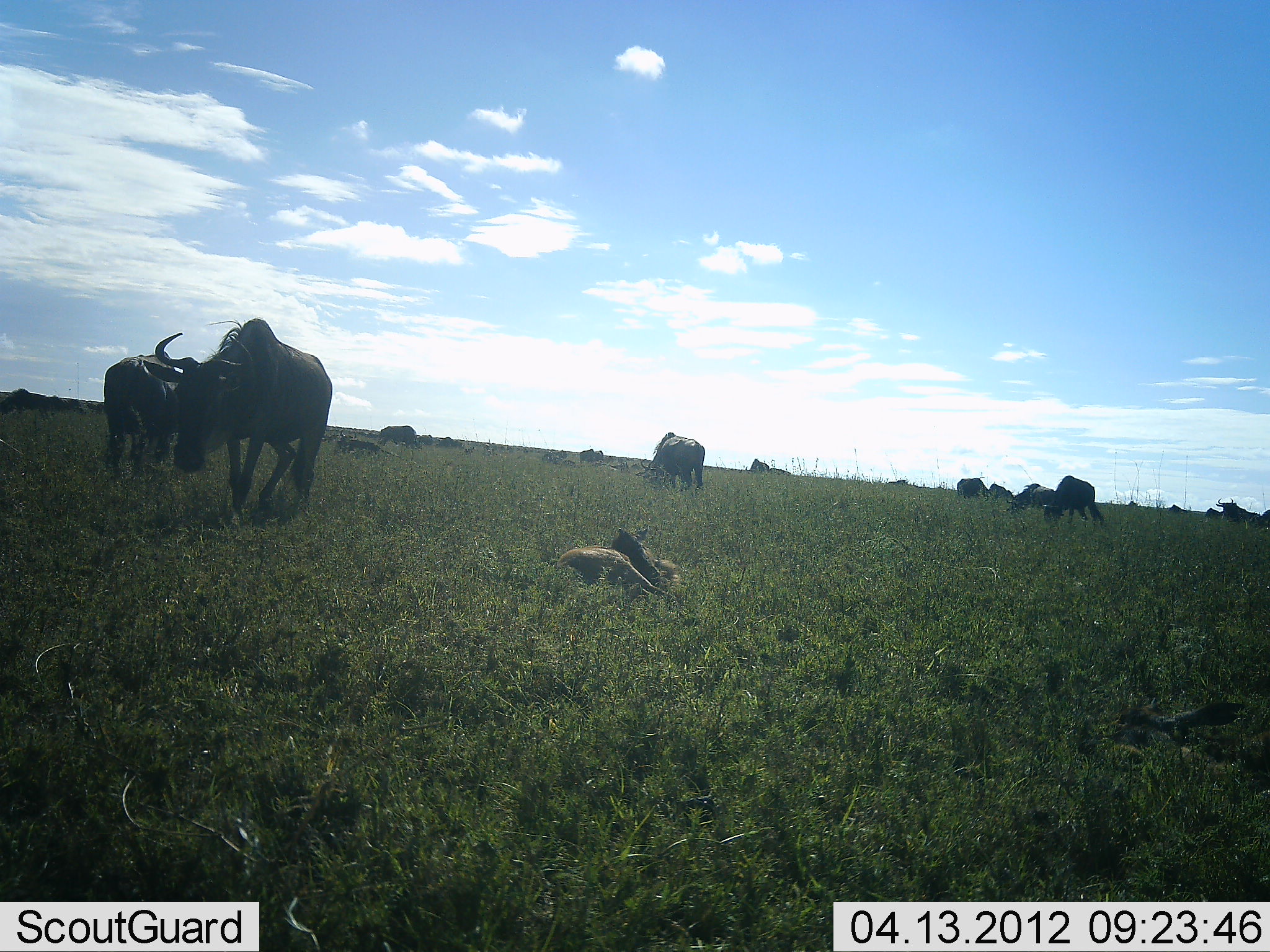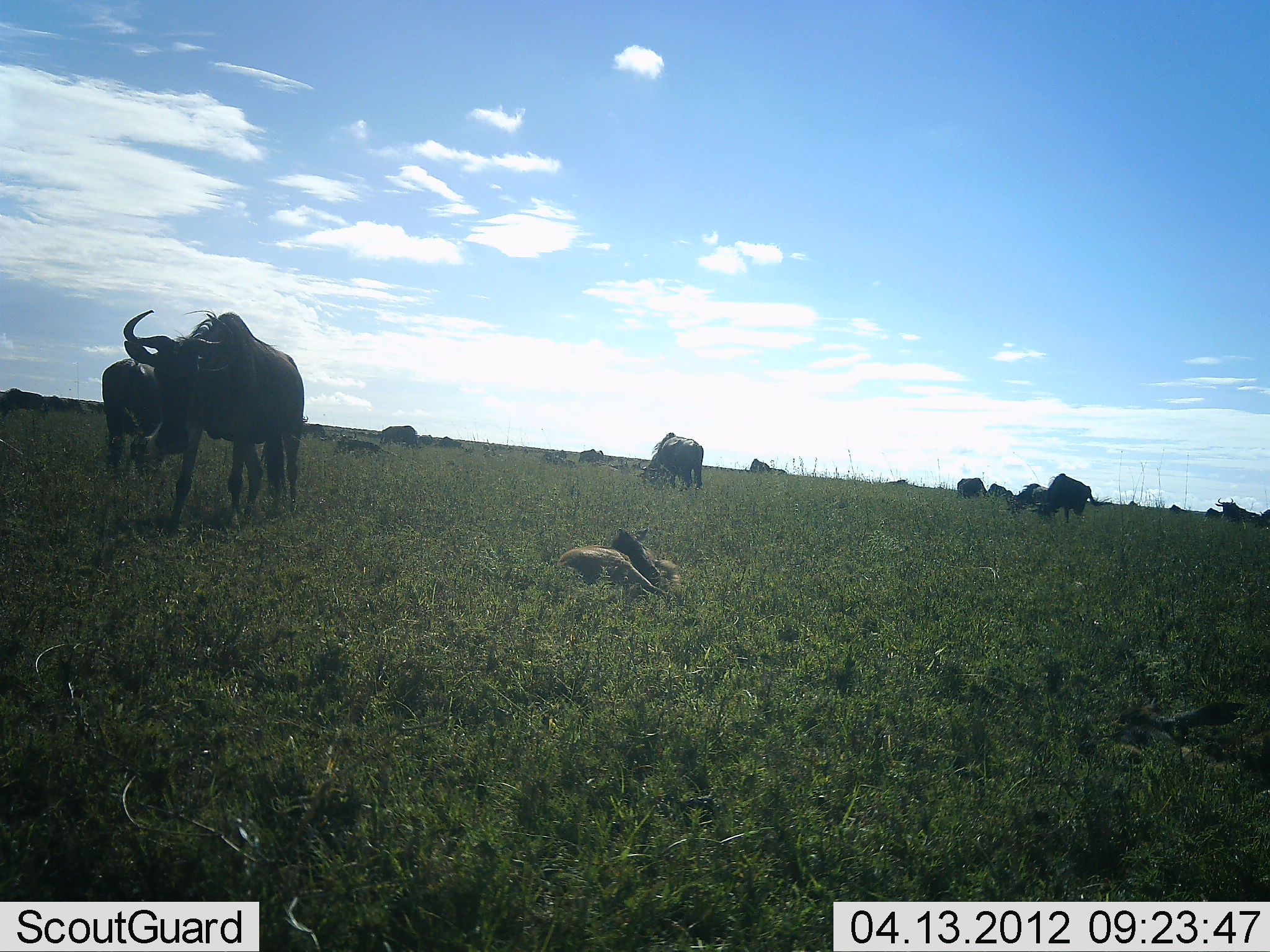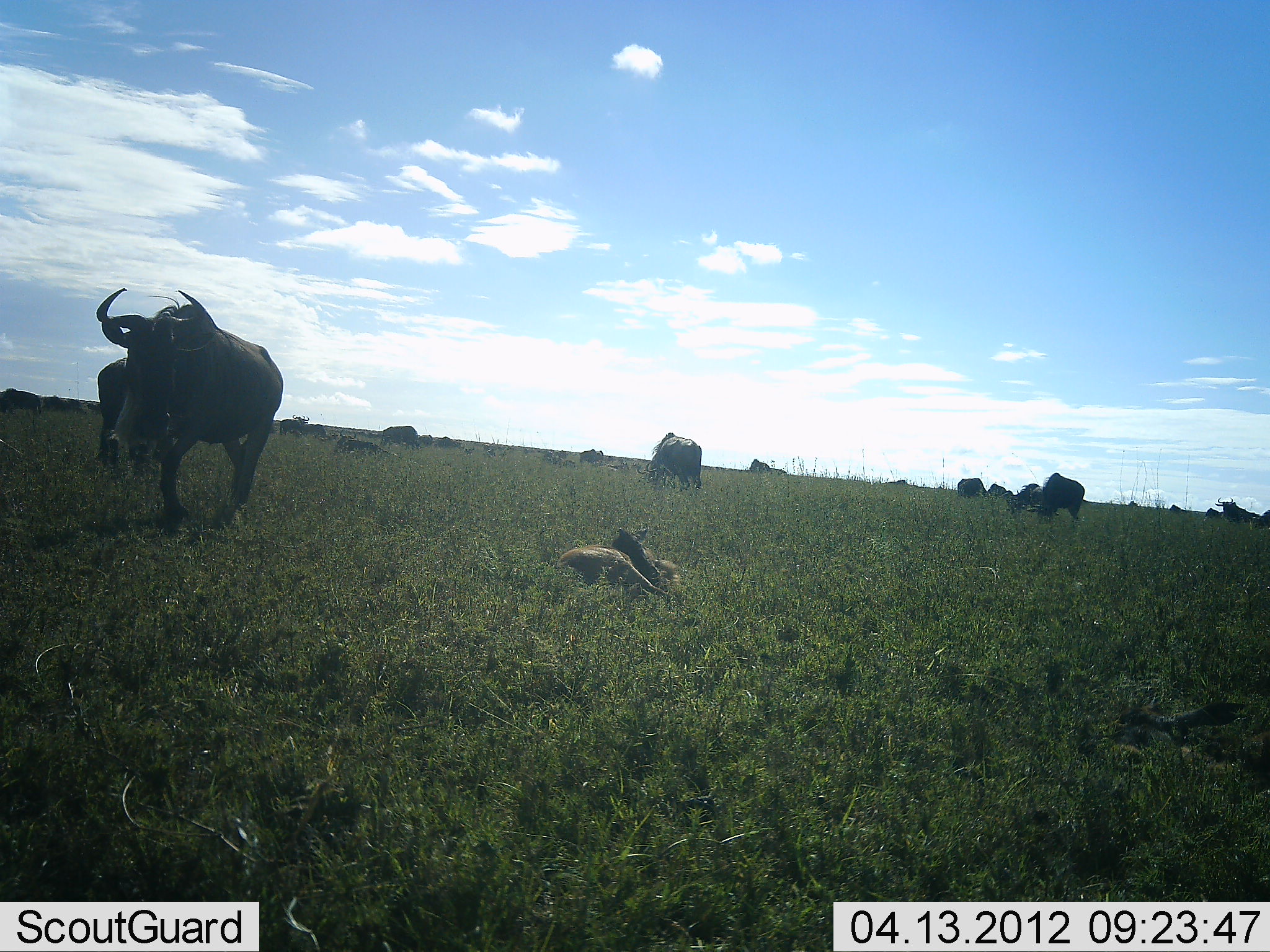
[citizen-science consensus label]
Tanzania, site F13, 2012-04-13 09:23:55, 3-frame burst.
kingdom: Animalia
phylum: Chordata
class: Mammalia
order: Artiodactyla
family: Bovidae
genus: Connochaetes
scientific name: Connochaetes taurinus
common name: blue wildebeest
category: wildebeest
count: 11-50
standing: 50%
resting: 38%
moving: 50%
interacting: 8%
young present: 23%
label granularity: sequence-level